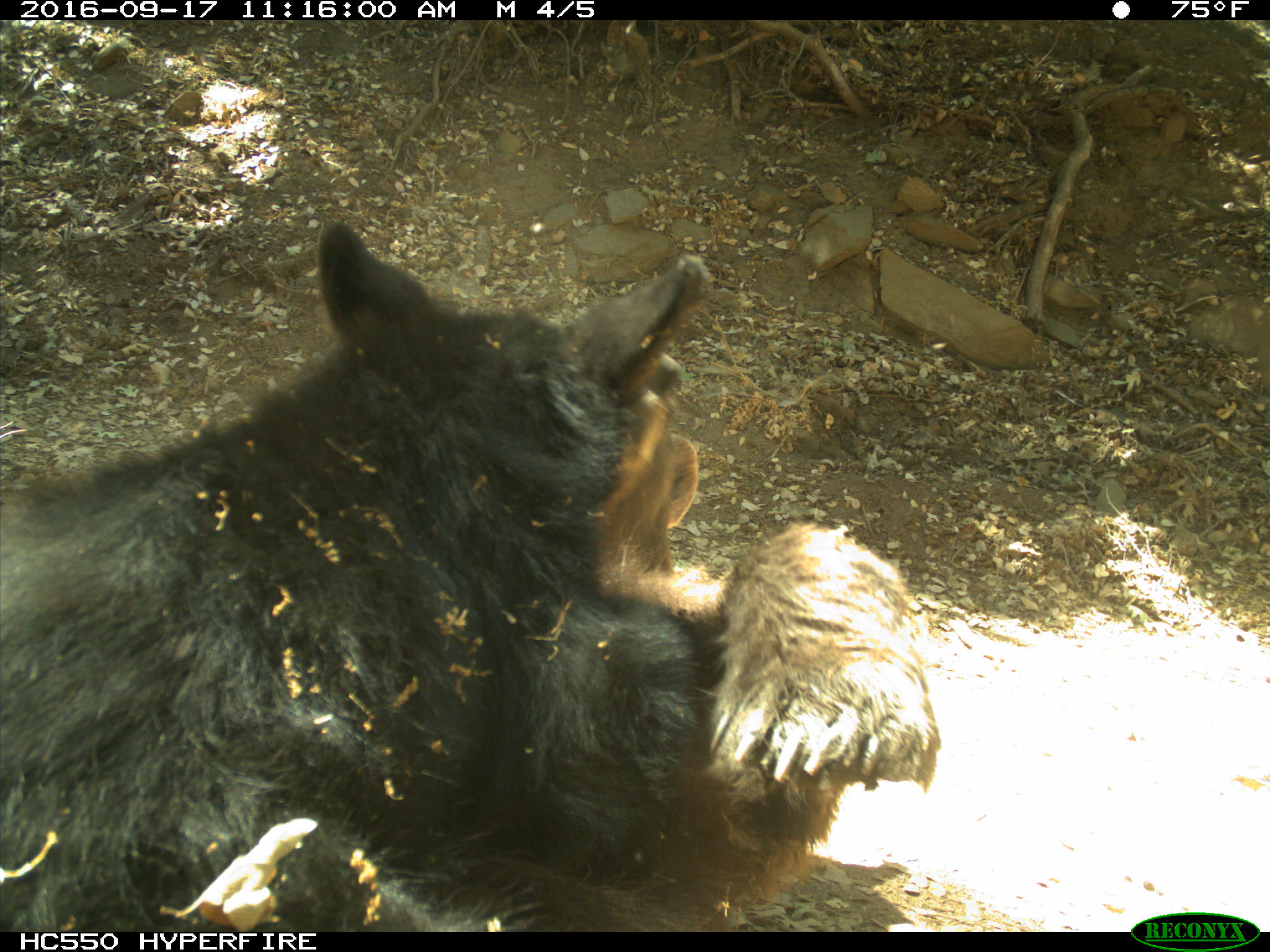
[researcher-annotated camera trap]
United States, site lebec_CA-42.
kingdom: Animalia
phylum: Chordata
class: Mammalia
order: Carnivora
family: Ursidae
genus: Ursus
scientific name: Ursus americanus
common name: american black bear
Ursus americanus (american black bear).